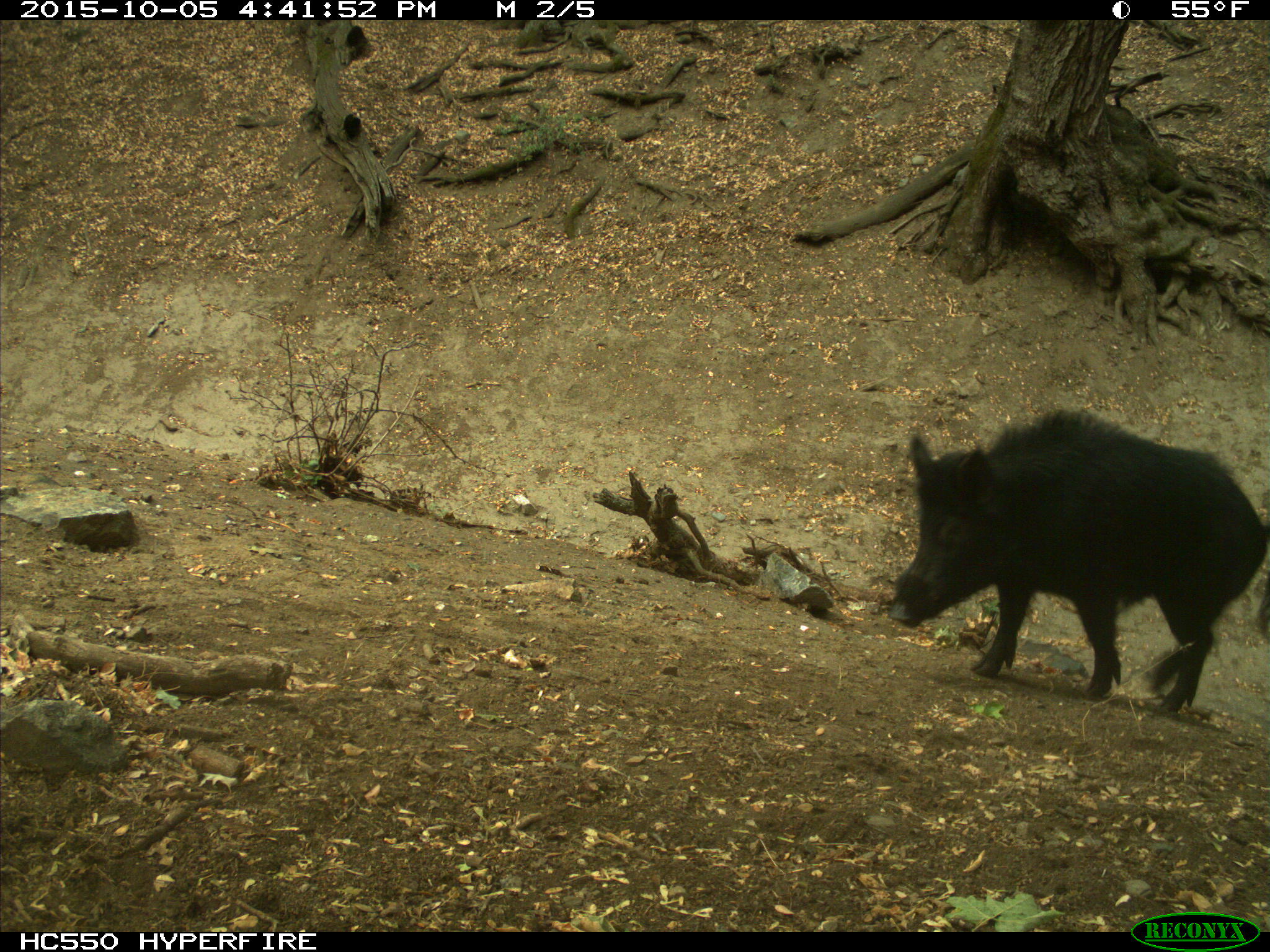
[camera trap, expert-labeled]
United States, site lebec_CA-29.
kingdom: Animalia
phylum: Chordata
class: Mammalia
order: Artiodactyla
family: Suidae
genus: Sus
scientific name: Sus scrofa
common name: wild boar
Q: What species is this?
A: Sus scrofa (wild boar).